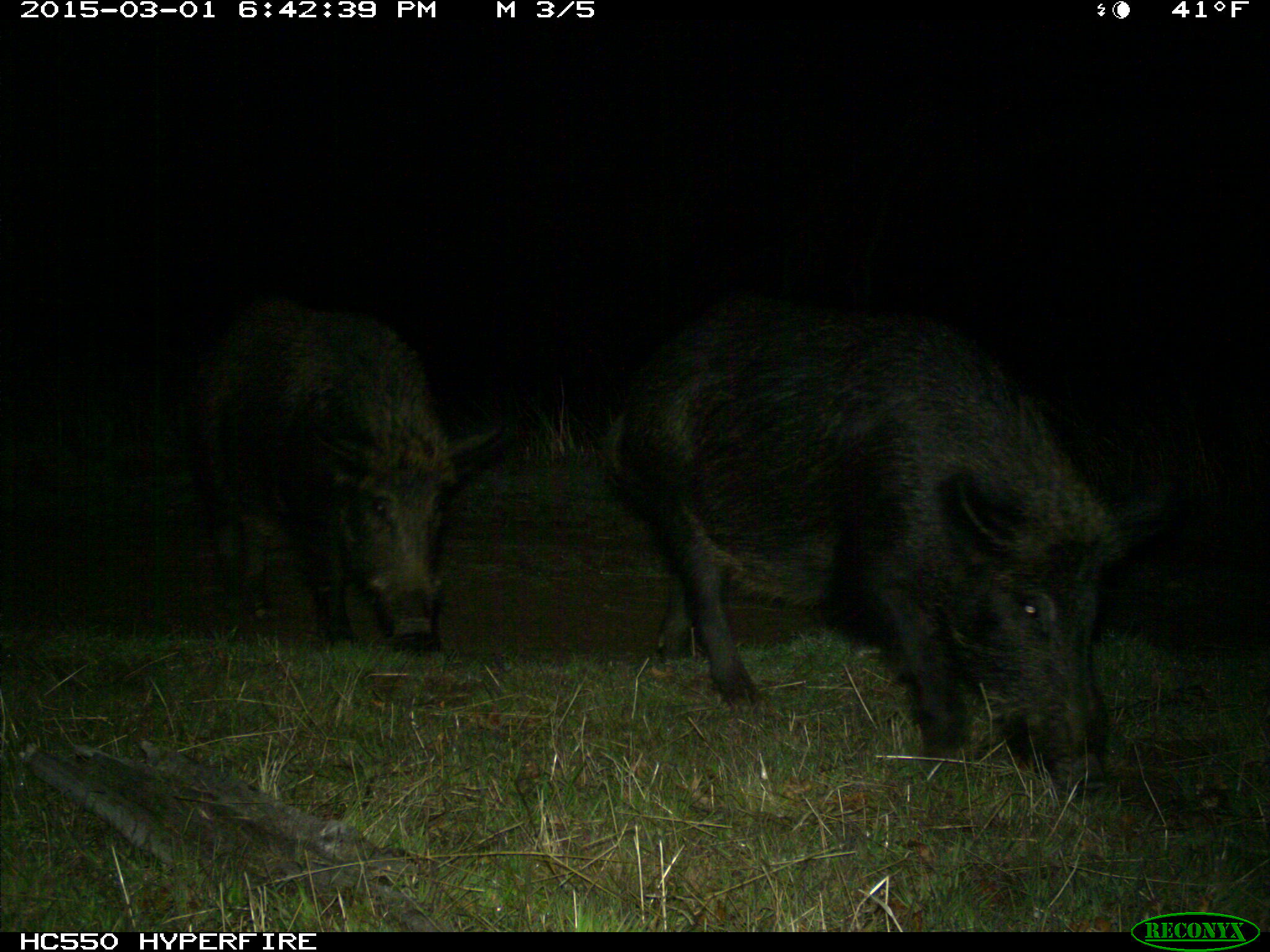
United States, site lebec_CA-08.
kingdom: Animalia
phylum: Chordata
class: Mammalia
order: Artiodactyla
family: Suidae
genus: Sus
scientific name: Sus scrofa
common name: wild boar